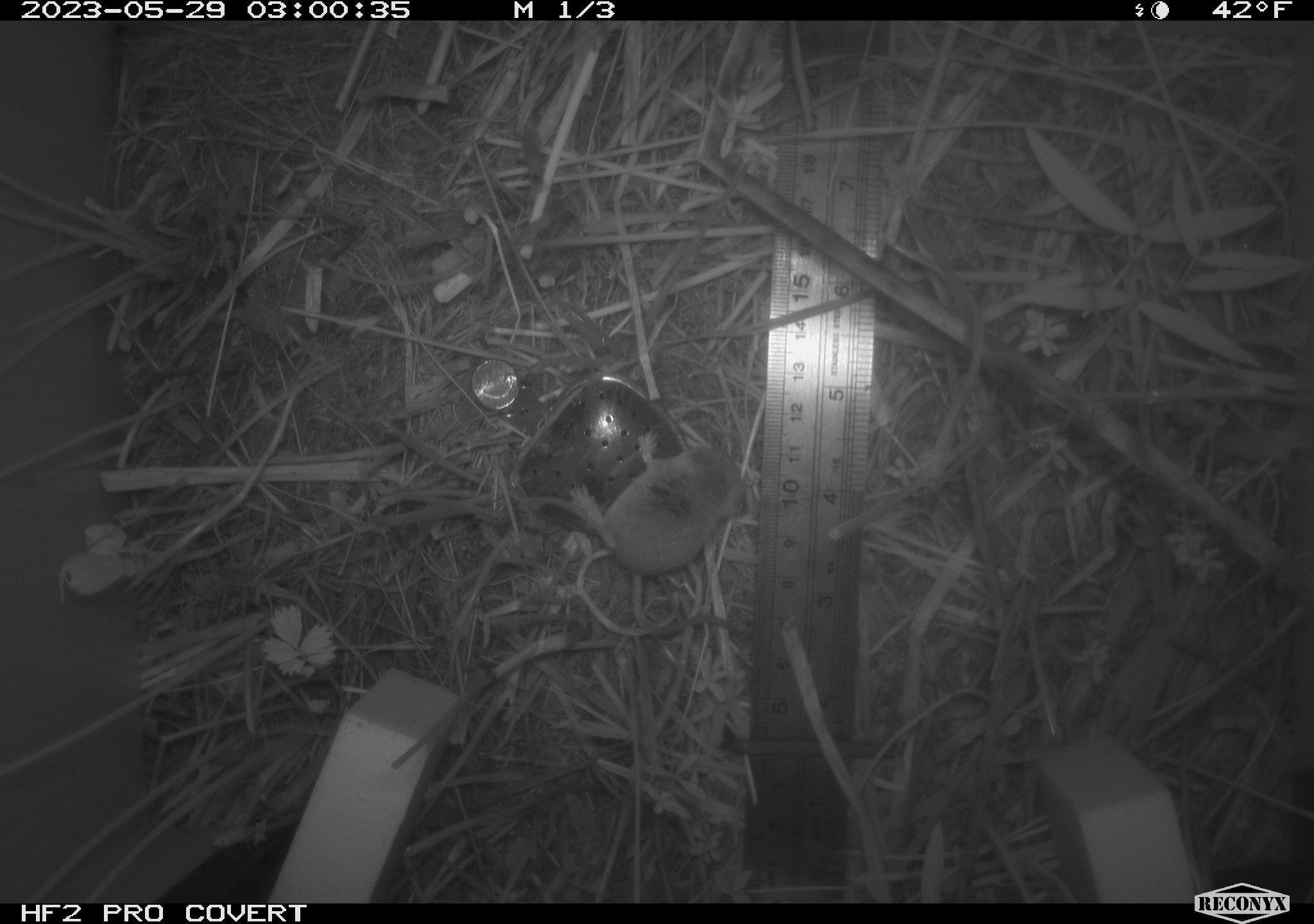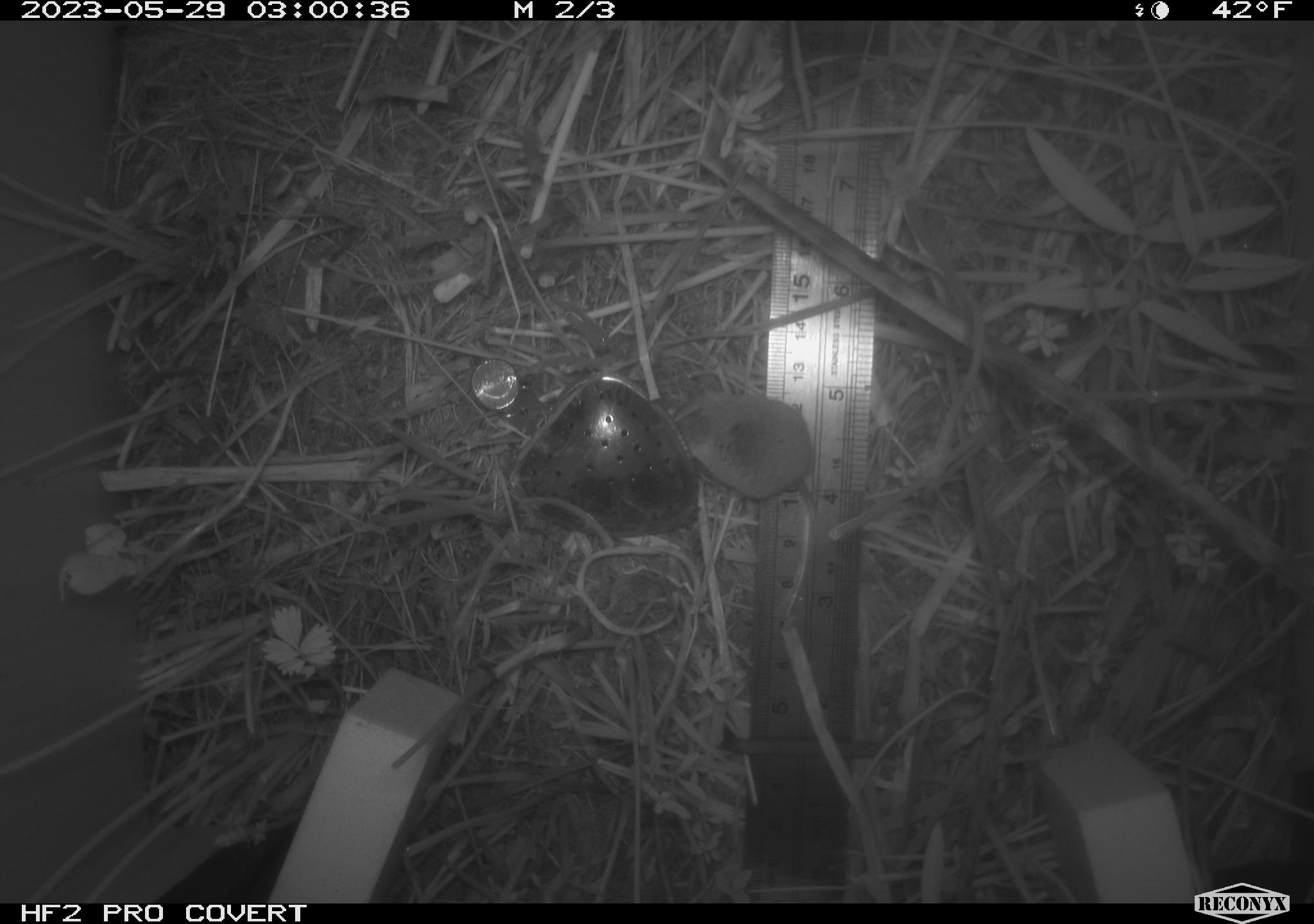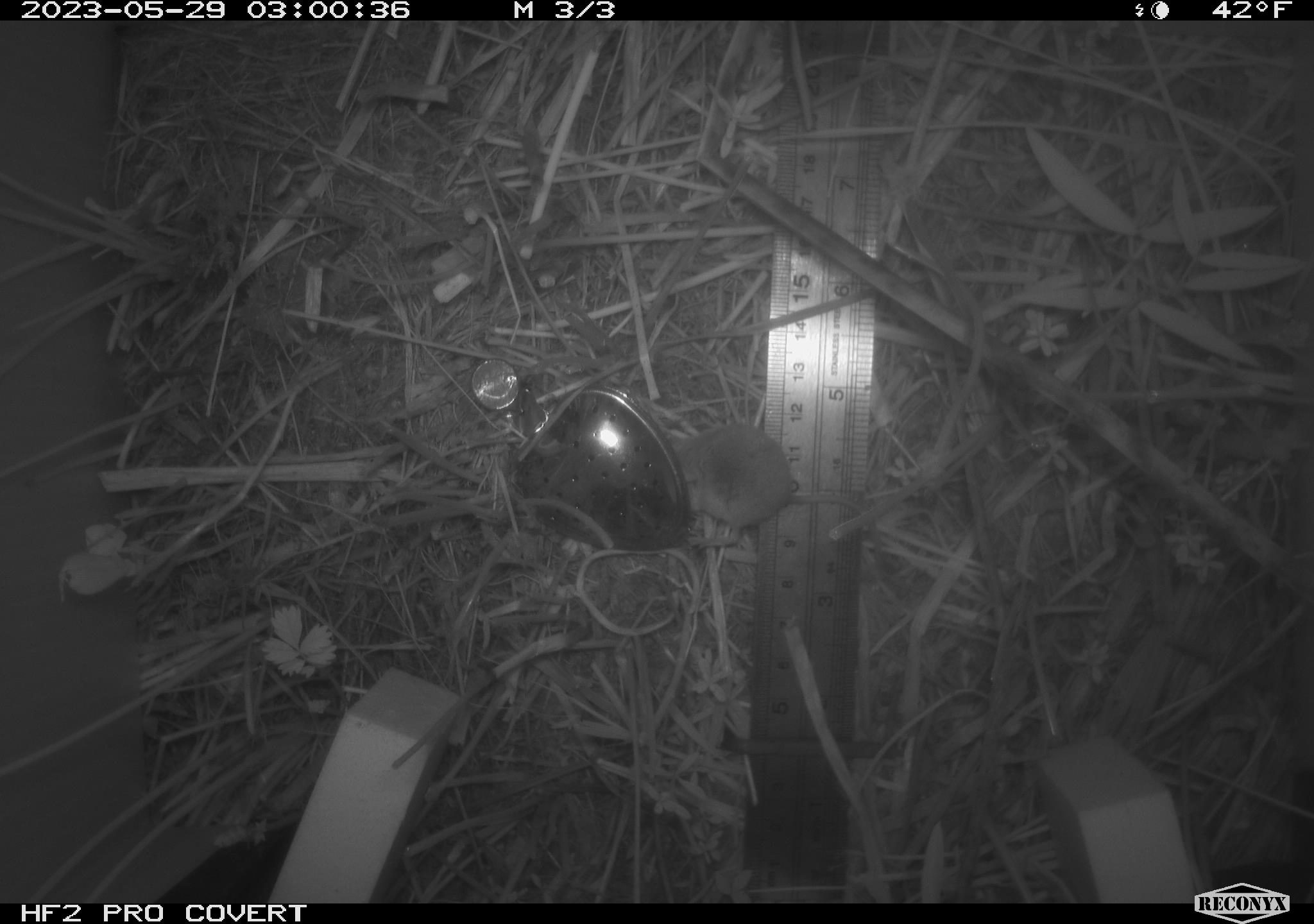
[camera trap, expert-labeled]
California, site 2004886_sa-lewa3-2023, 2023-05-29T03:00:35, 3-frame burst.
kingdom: Animalia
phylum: Chordata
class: Mammalia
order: Eulipotyphla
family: Soricidae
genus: Sorex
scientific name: Sorex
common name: long-tailed shrew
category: sorex species